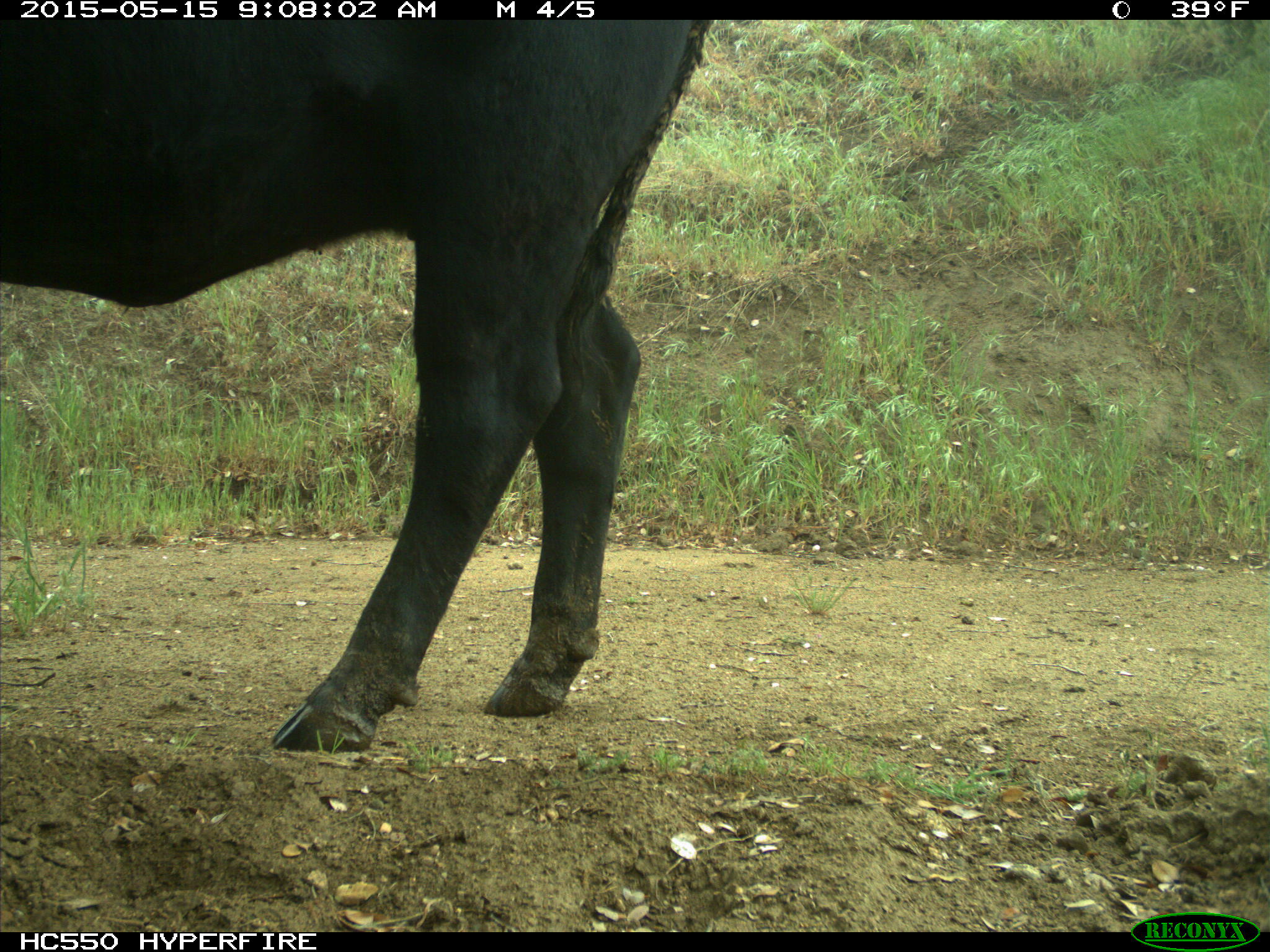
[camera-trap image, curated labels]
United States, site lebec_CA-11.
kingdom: Animalia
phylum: Chordata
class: Mammalia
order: Artiodactyla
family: Bovidae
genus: Bos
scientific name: Bos taurus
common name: domestic cow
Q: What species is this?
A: Bos taurus (domestic cow).